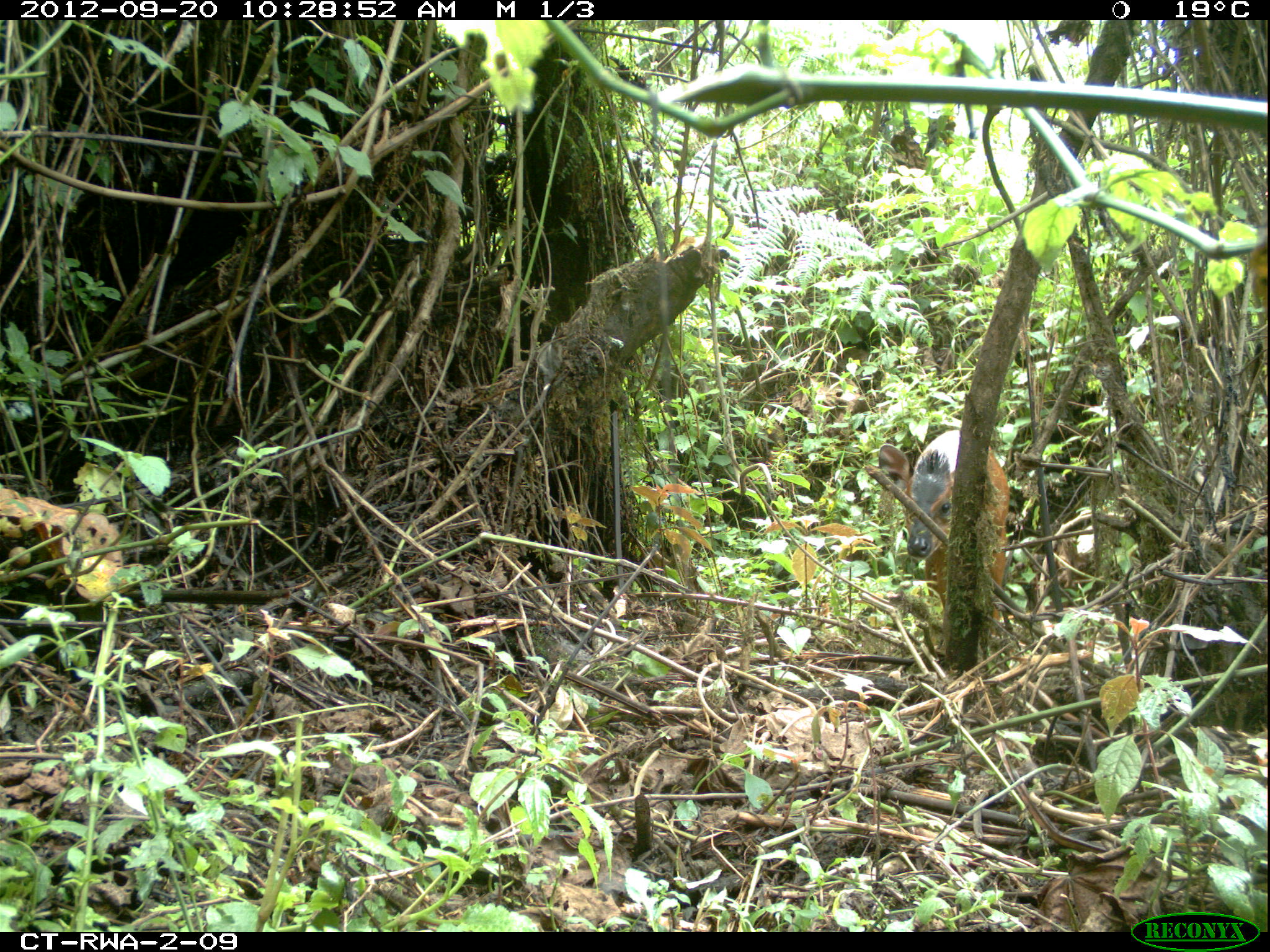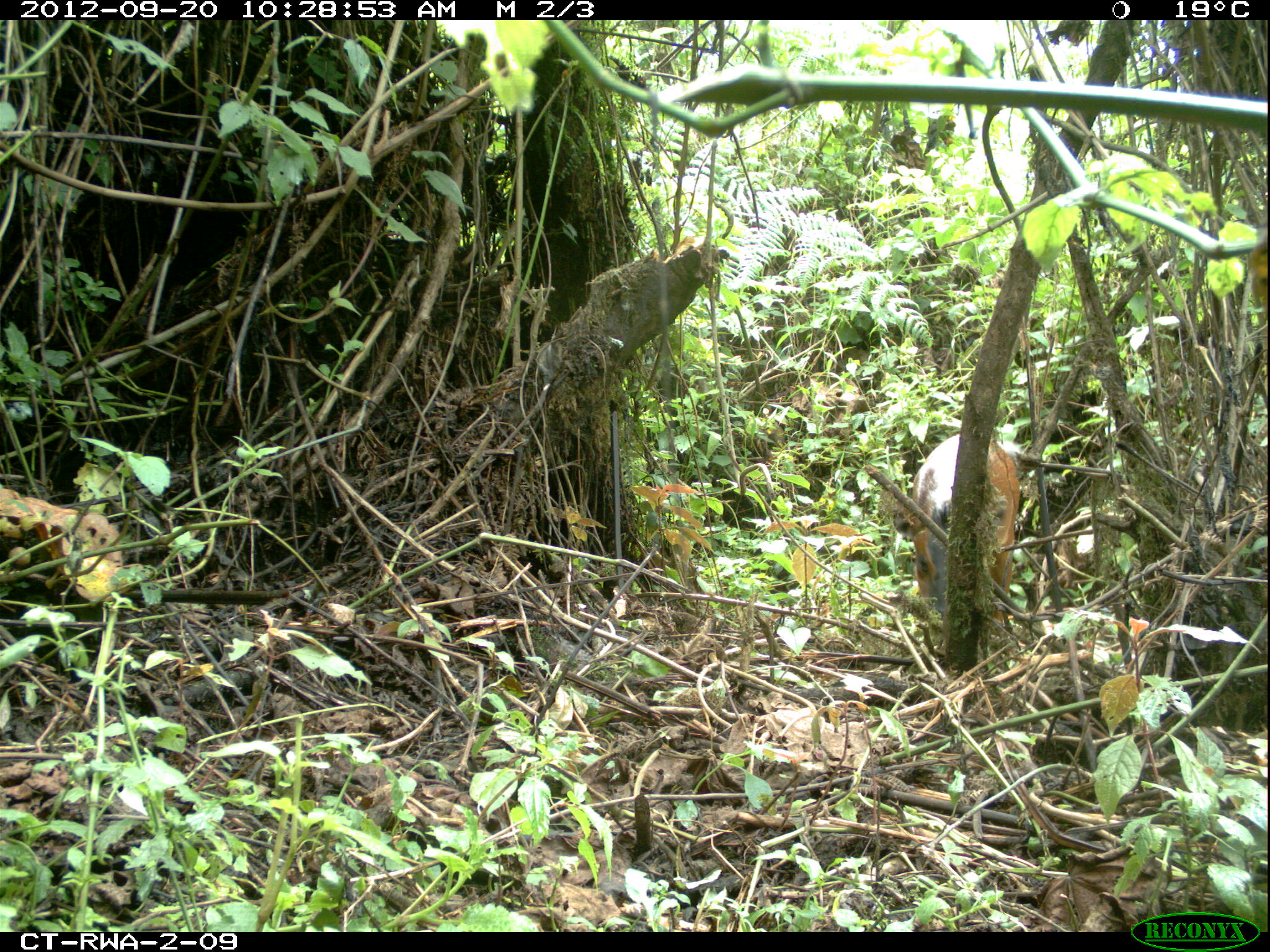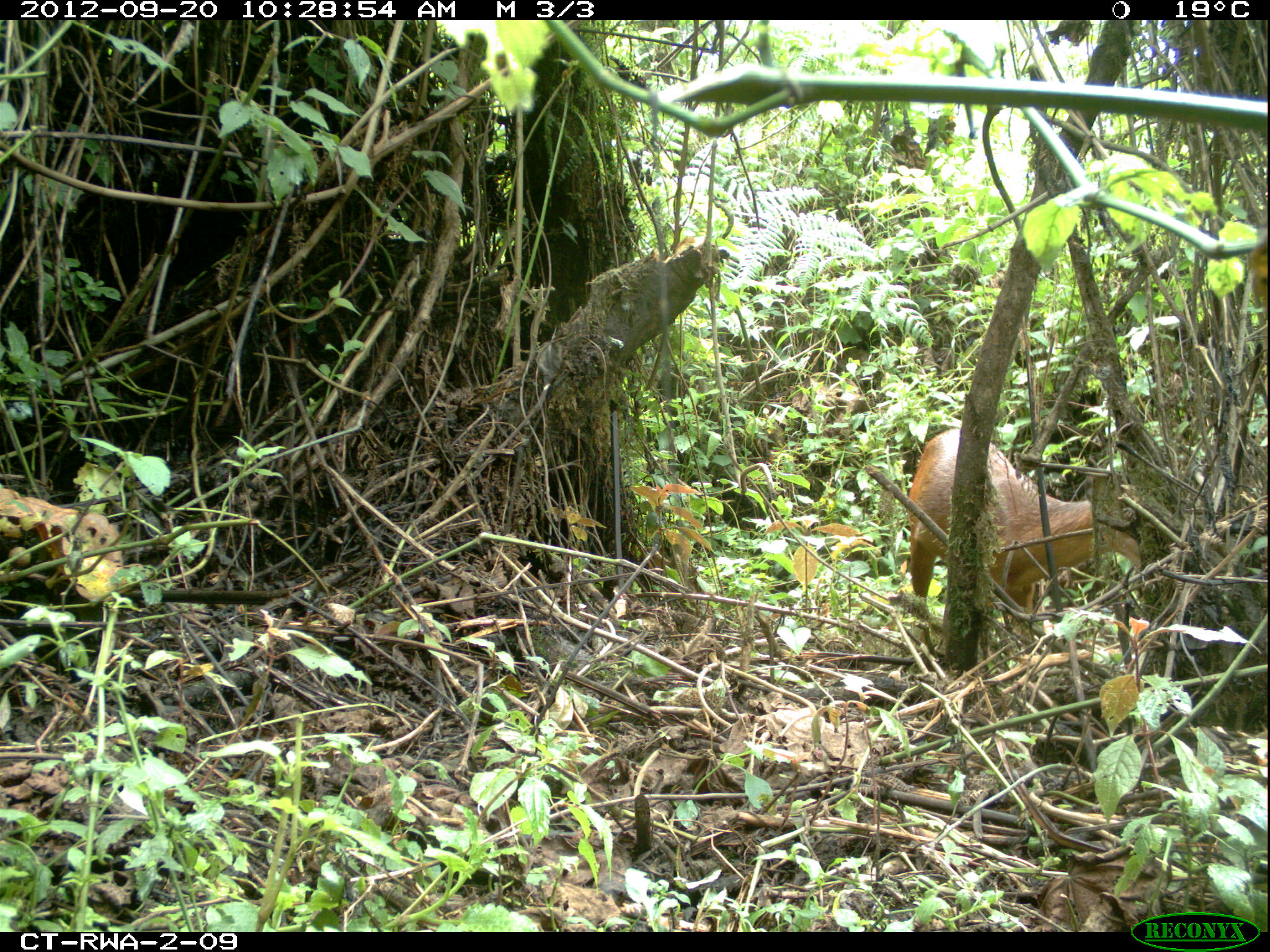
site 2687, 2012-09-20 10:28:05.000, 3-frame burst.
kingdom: Animalia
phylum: Chordata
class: Mammalia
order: Artiodactyla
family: Bovidae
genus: Cephalophus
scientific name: Cephalophus nigrifrons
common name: black-fronted duiker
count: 1